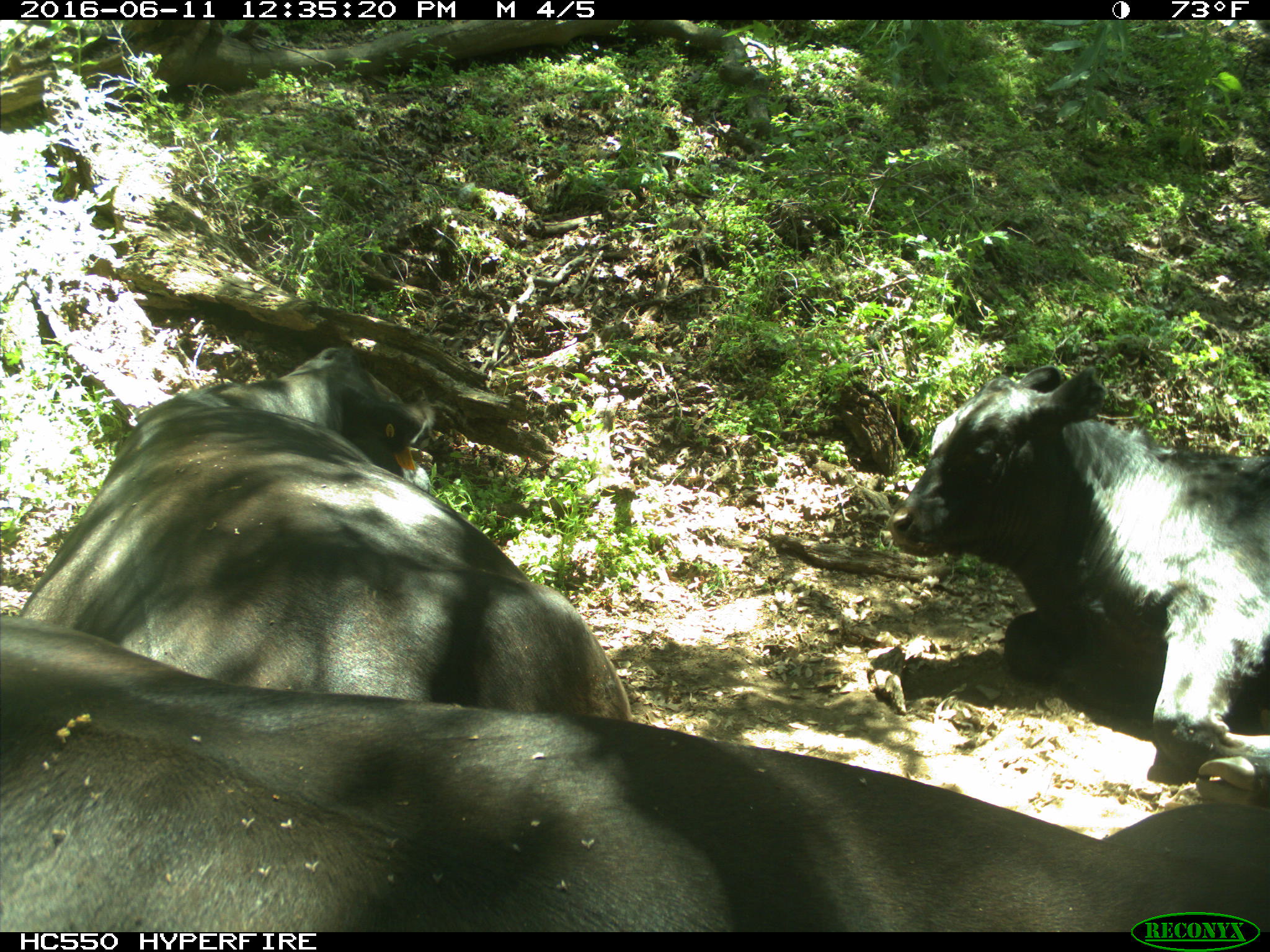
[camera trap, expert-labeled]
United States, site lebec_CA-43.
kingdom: Animalia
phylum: Chordata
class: Mammalia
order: Artiodactyla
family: Bovidae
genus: Bos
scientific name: Bos taurus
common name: domestic cow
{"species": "Bos taurus (domestic cow)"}